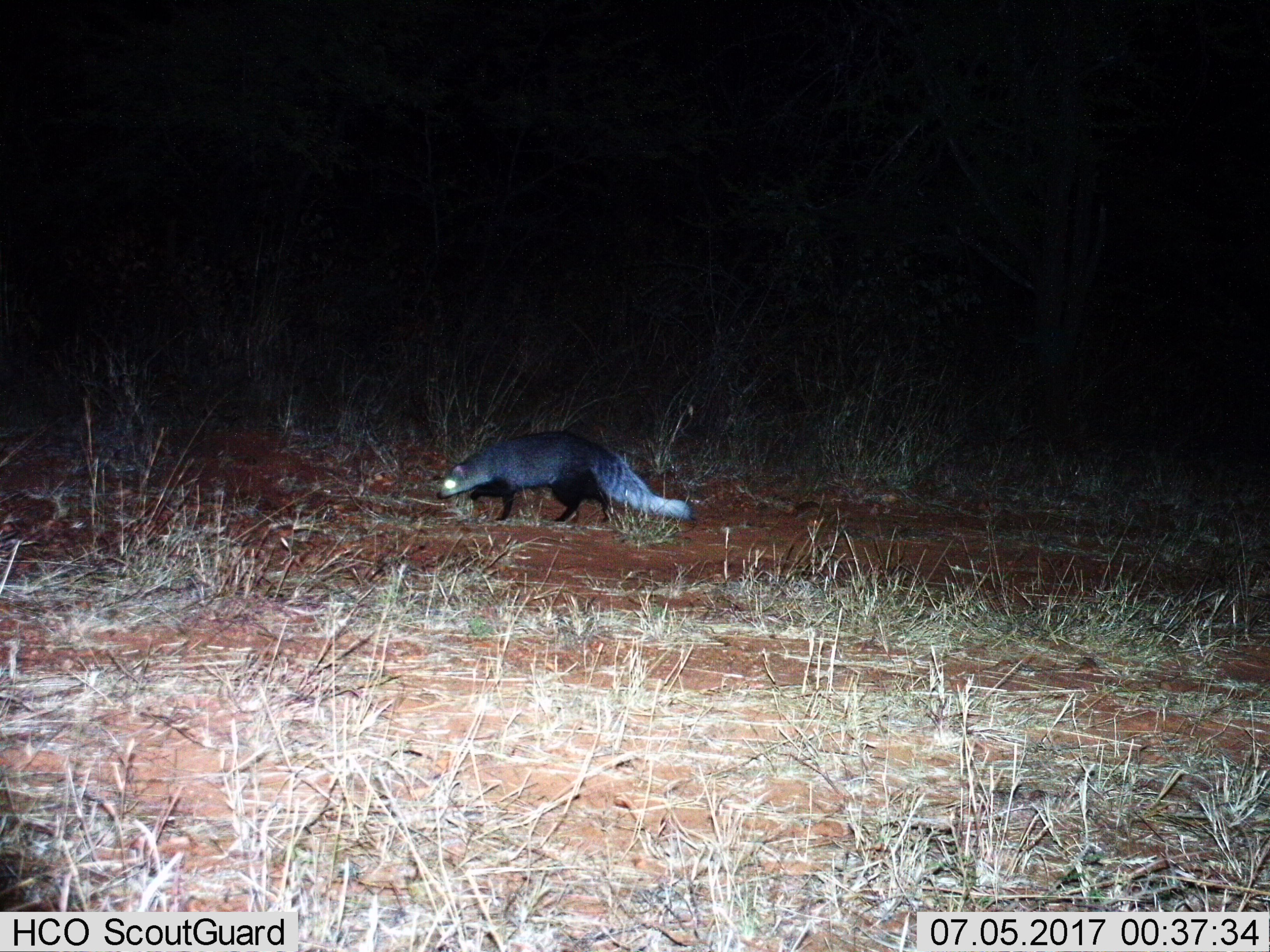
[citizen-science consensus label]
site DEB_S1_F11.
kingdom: Animalia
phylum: Chordata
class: Mammalia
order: Carnivora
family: Herpestidae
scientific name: Herpestidae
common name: mongoose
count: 1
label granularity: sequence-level